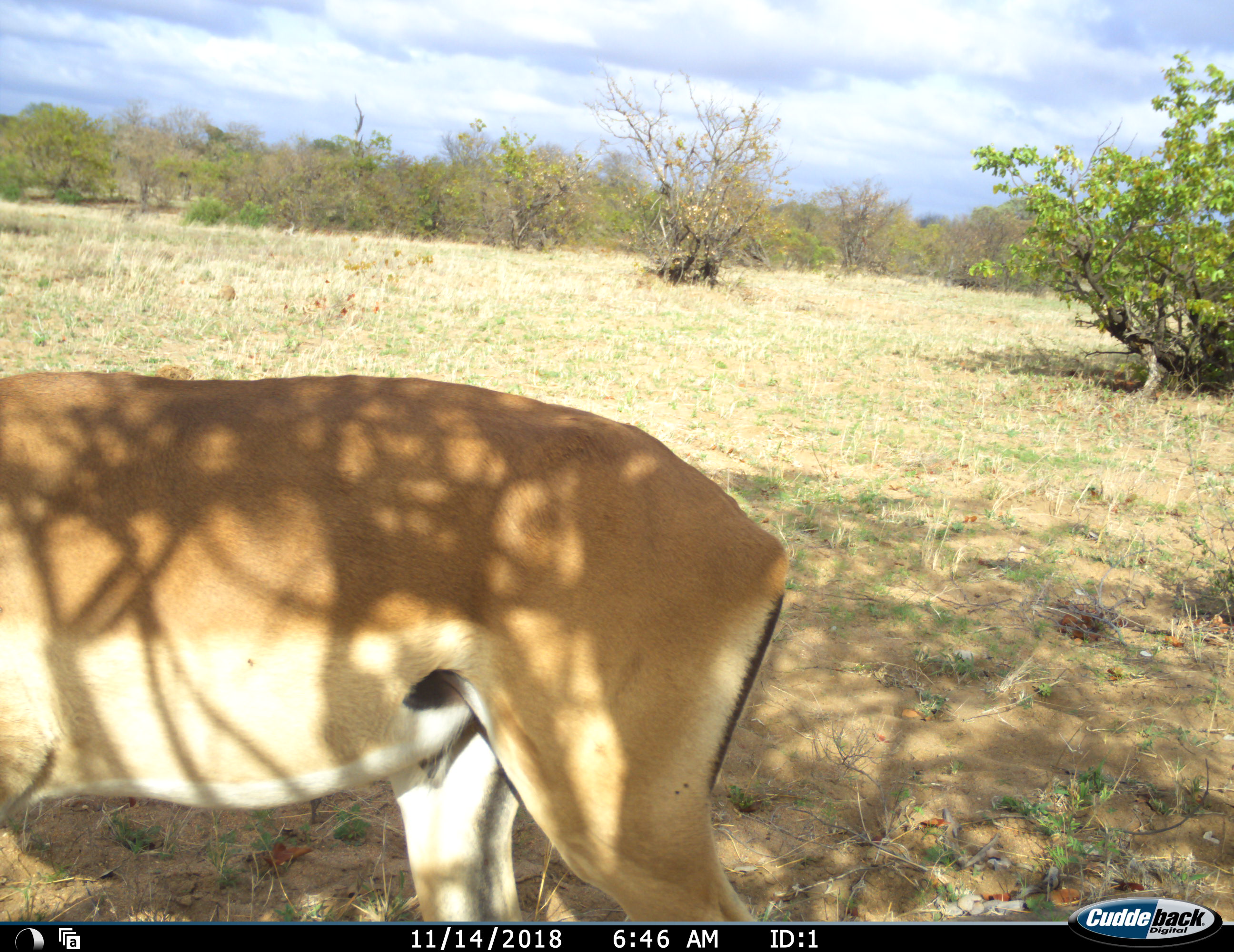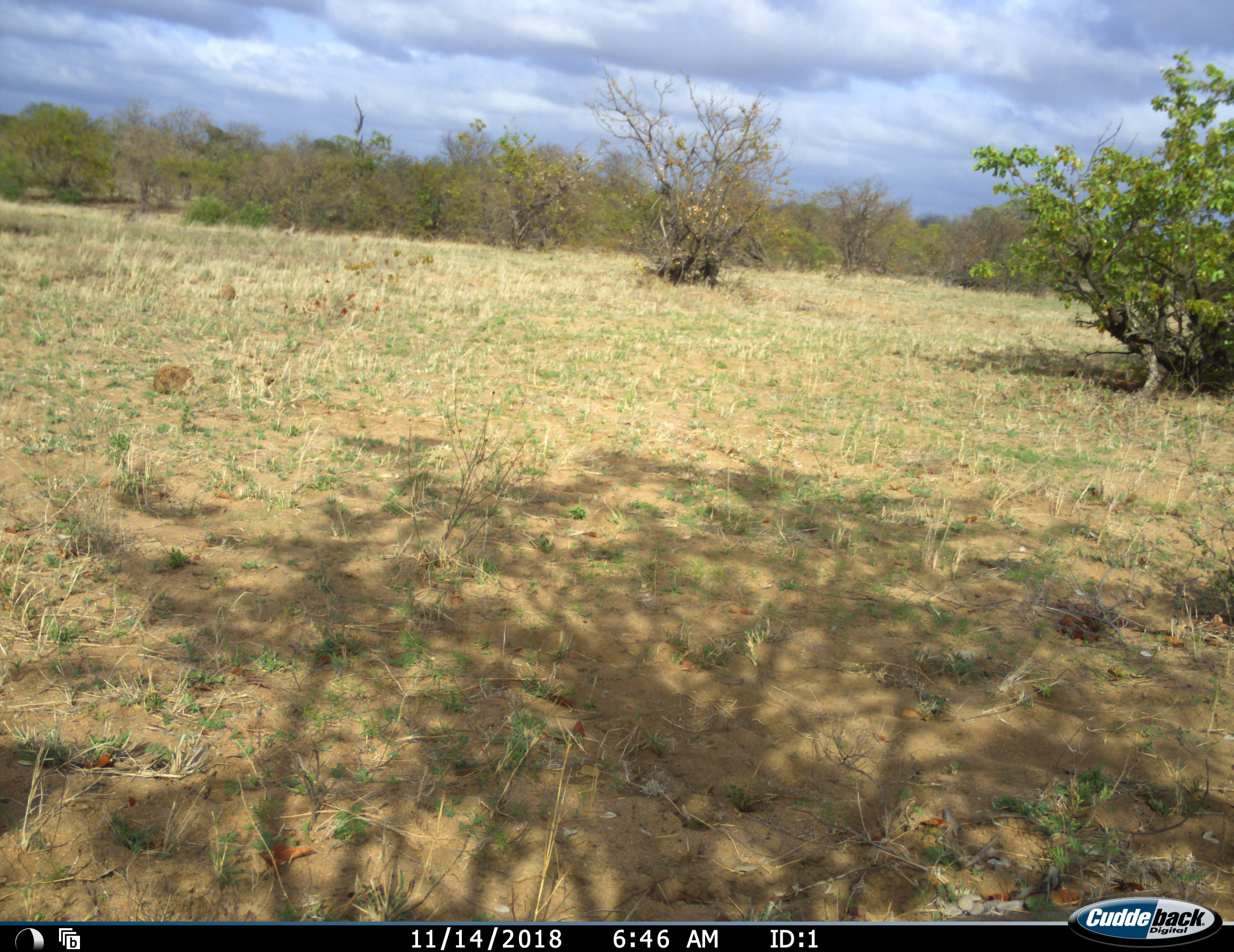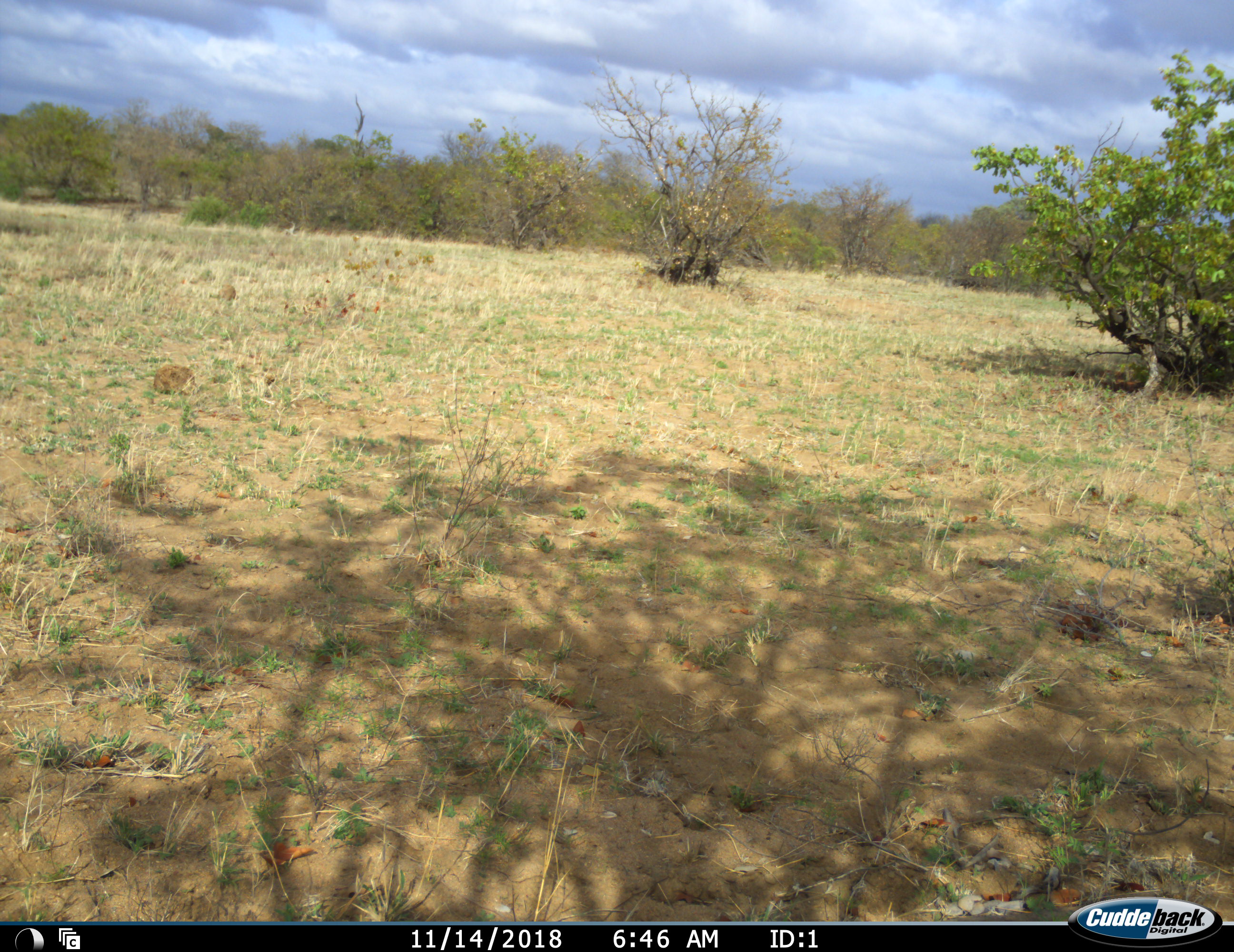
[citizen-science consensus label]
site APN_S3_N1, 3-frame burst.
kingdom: Animalia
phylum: Chordata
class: Mammalia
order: Artiodactyla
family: Bovidae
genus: Aepyceros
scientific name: Aepyceros melampus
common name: impala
Impala (Aepyceros melampus), count 1. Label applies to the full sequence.